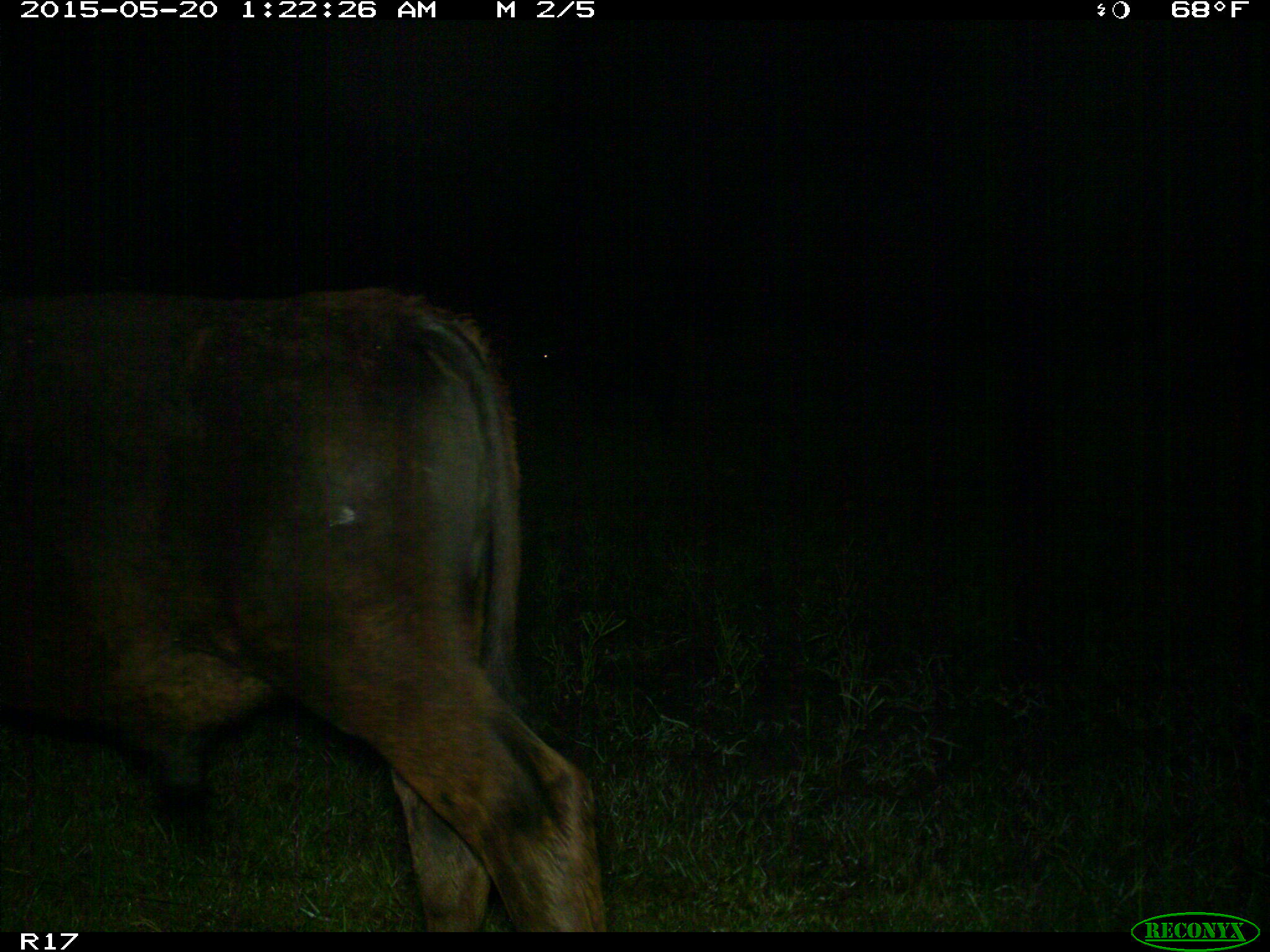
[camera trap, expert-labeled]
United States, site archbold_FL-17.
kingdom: Animalia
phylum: Chordata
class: Mammalia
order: Artiodactyla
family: Bovidae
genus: Bos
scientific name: Bos taurus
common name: domestic cow